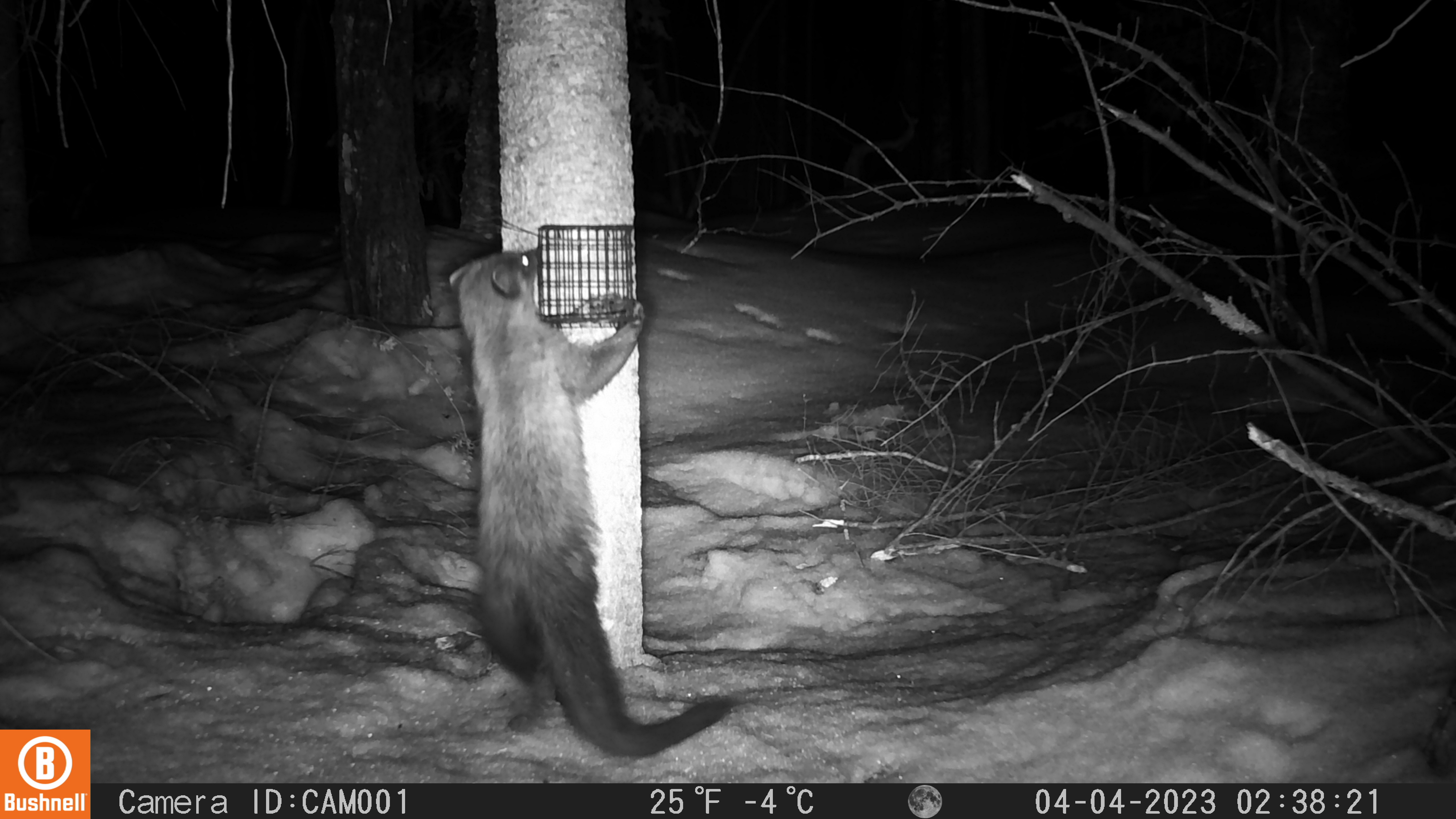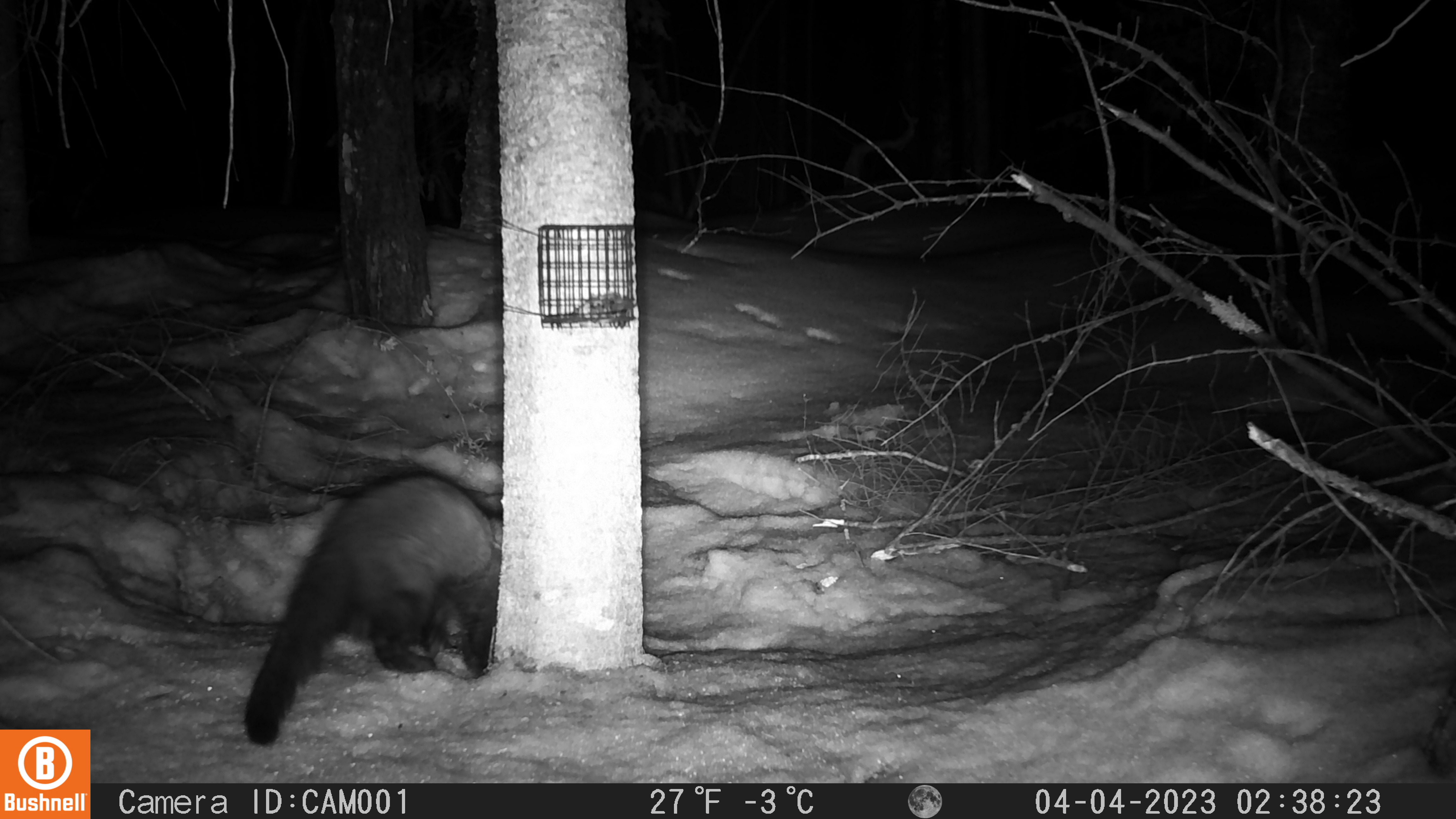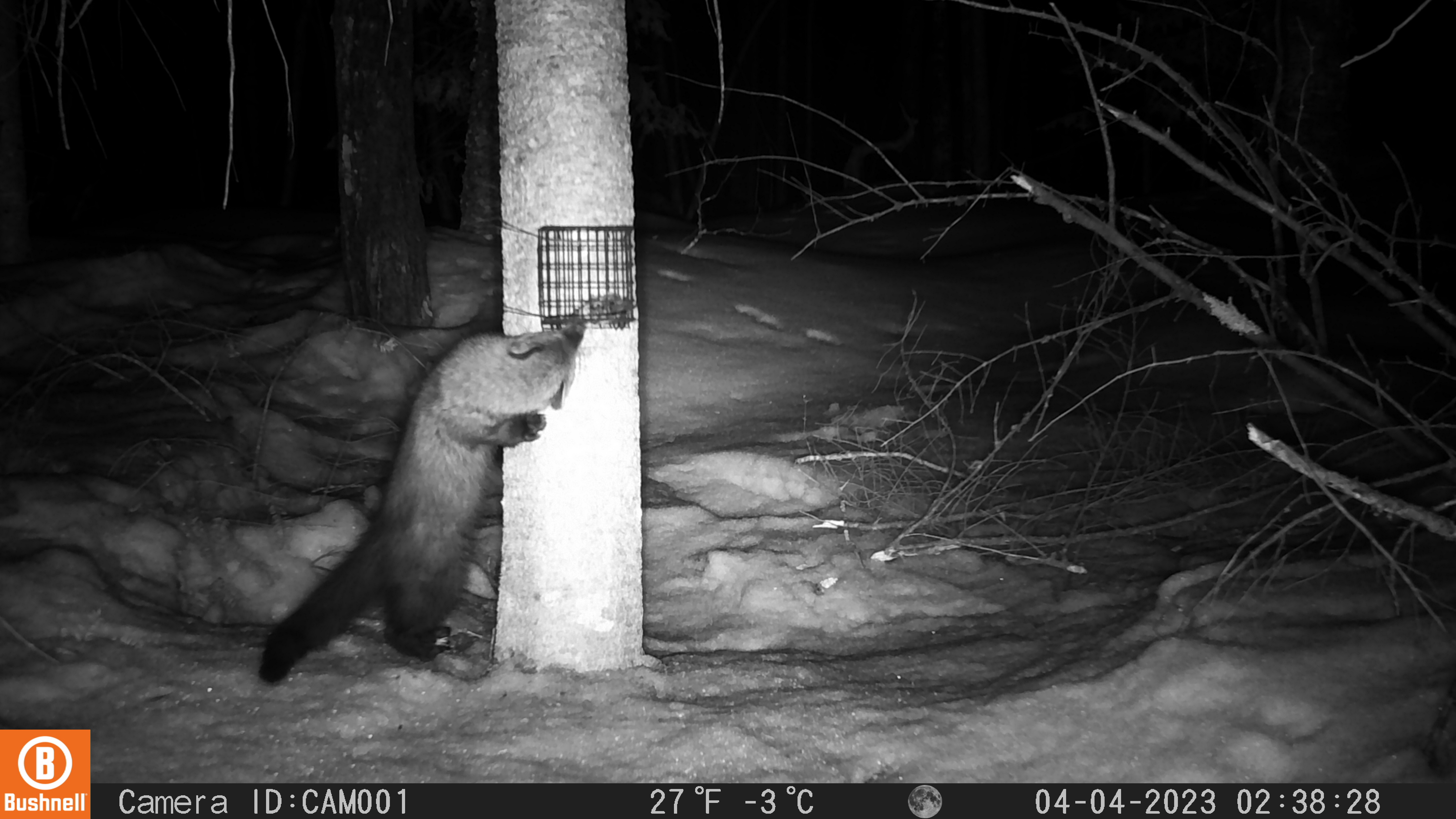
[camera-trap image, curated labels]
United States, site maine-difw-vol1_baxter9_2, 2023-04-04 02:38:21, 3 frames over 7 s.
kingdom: Animalia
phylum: Chordata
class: Mammalia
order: Carnivora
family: Mustelidae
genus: Martes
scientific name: Martes americana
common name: american marten